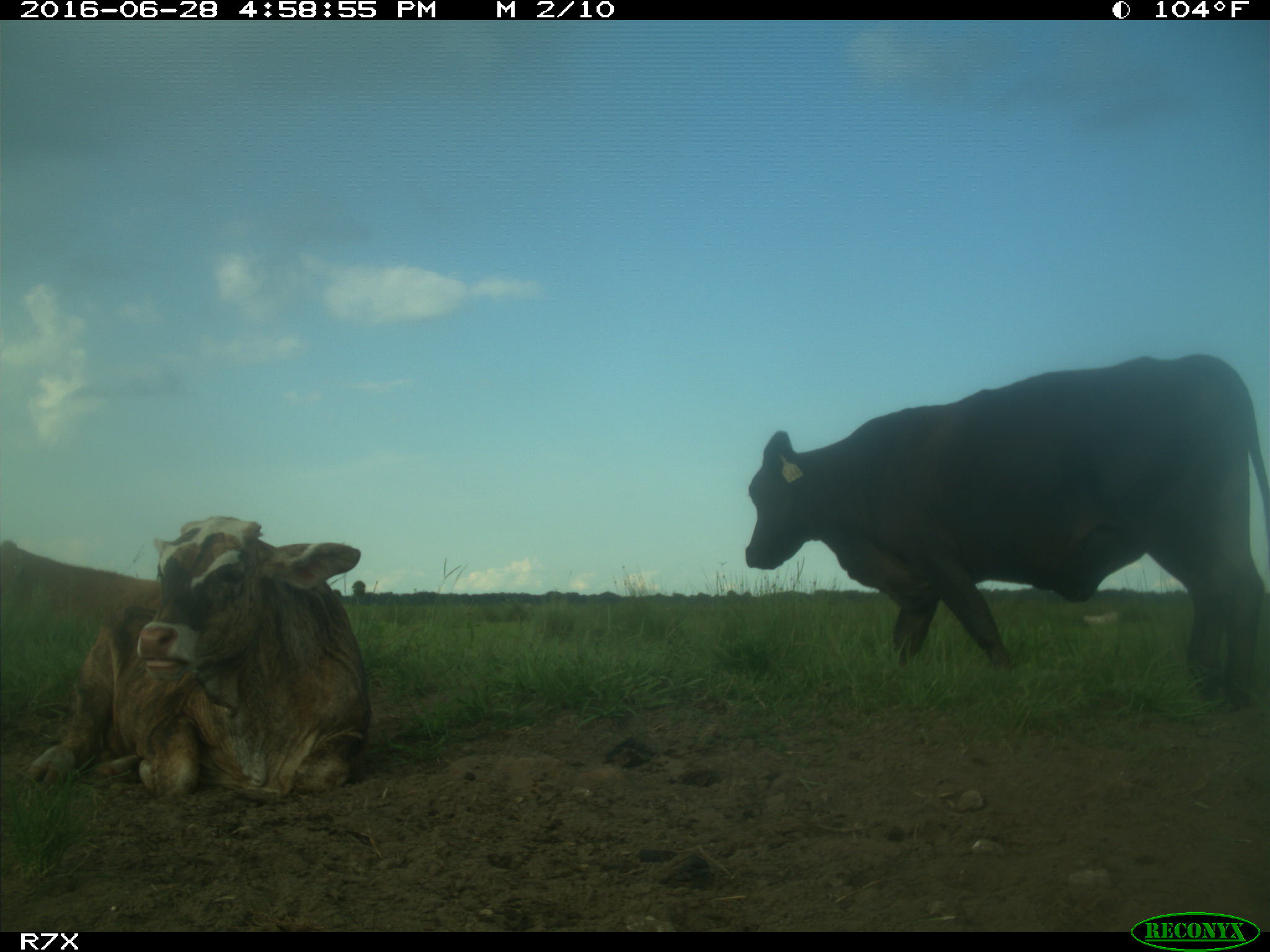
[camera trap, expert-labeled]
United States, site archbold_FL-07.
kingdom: Animalia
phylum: Chordata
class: Mammalia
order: Artiodactyla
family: Bovidae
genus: Bos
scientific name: Bos taurus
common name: domestic cow